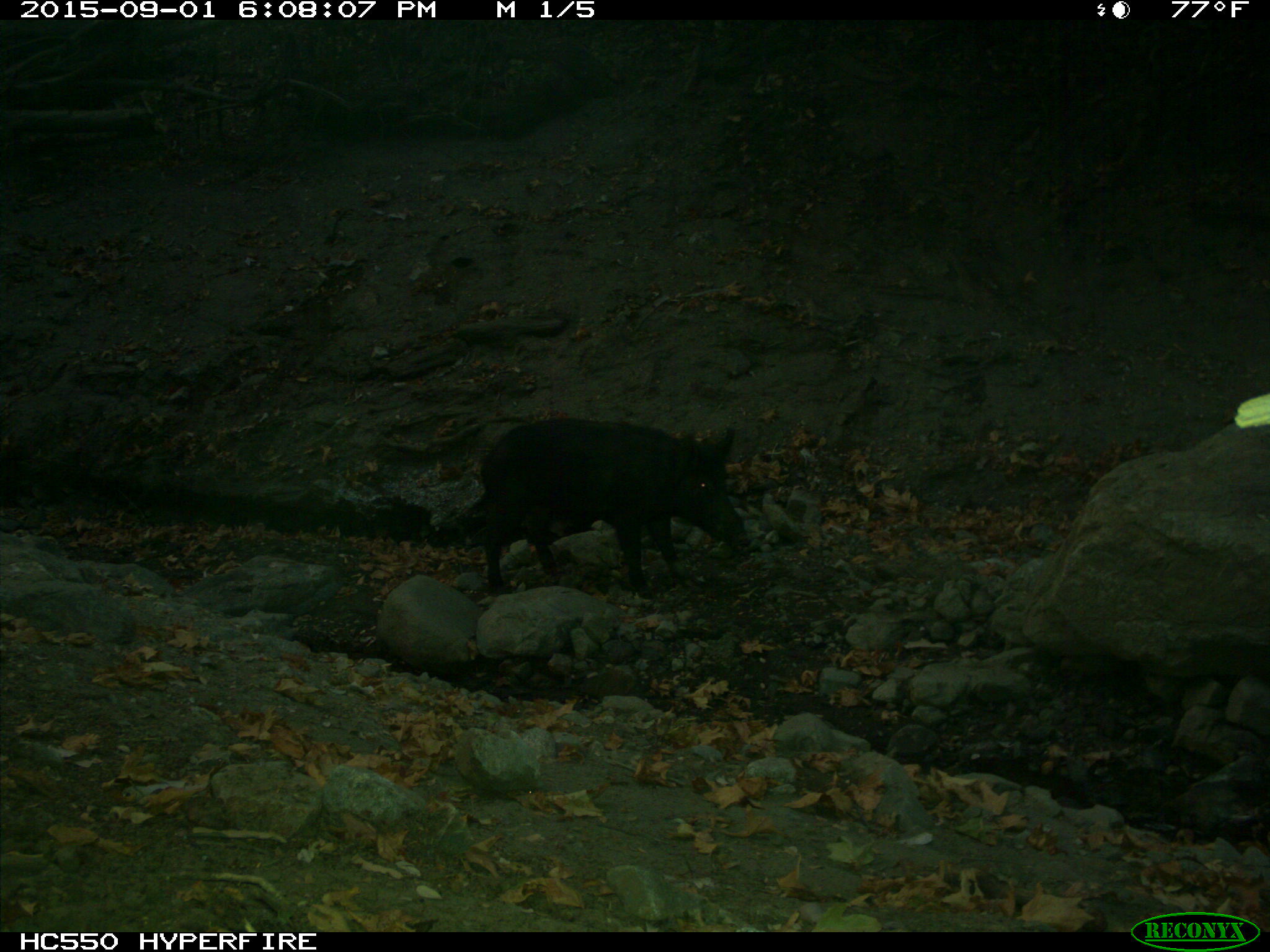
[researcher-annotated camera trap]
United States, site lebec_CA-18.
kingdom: Animalia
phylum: Chordata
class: Mammalia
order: Artiodactyla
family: Suidae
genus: Sus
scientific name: Sus scrofa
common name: wild boar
Sus scrofa (wild boar).